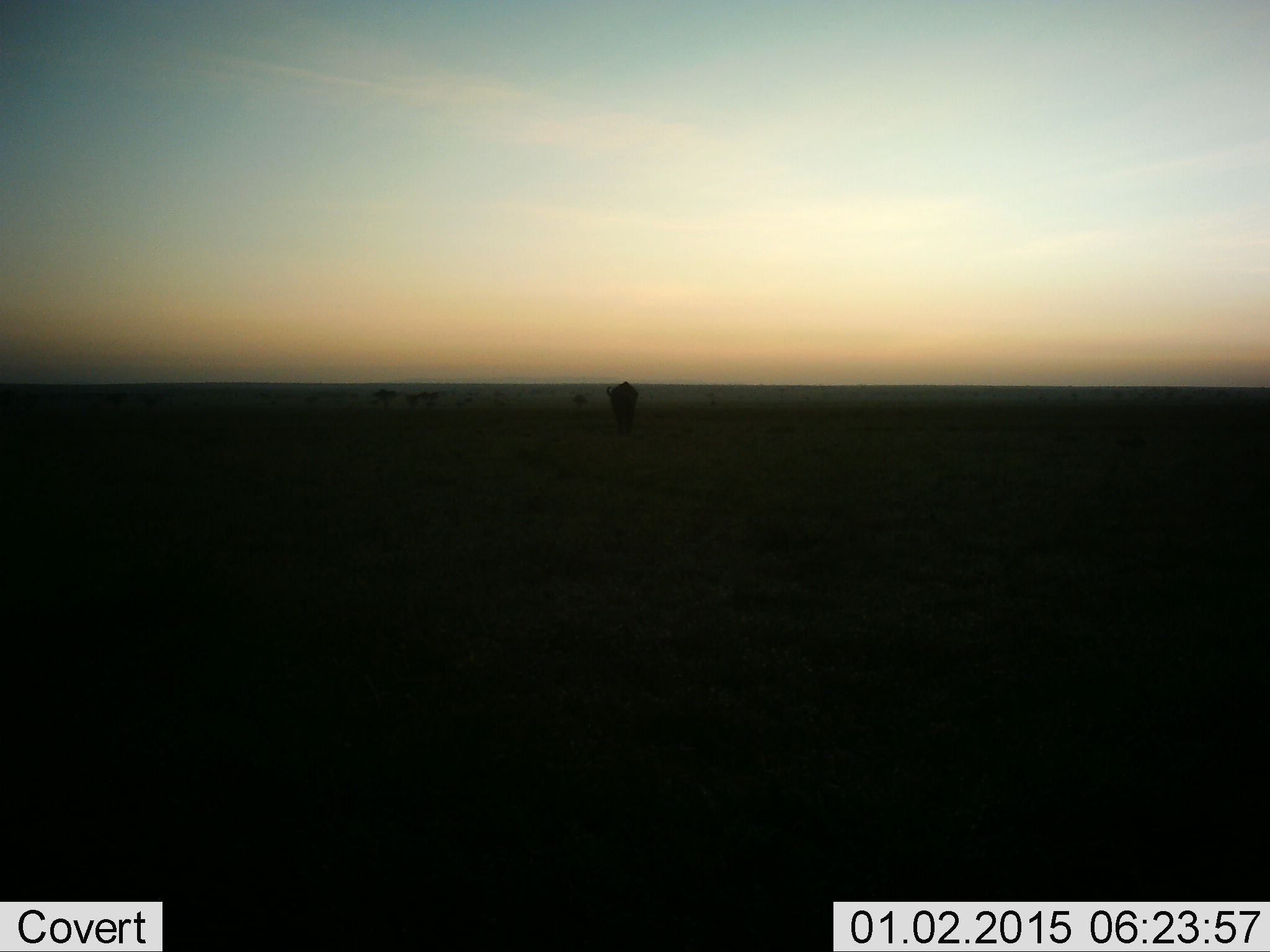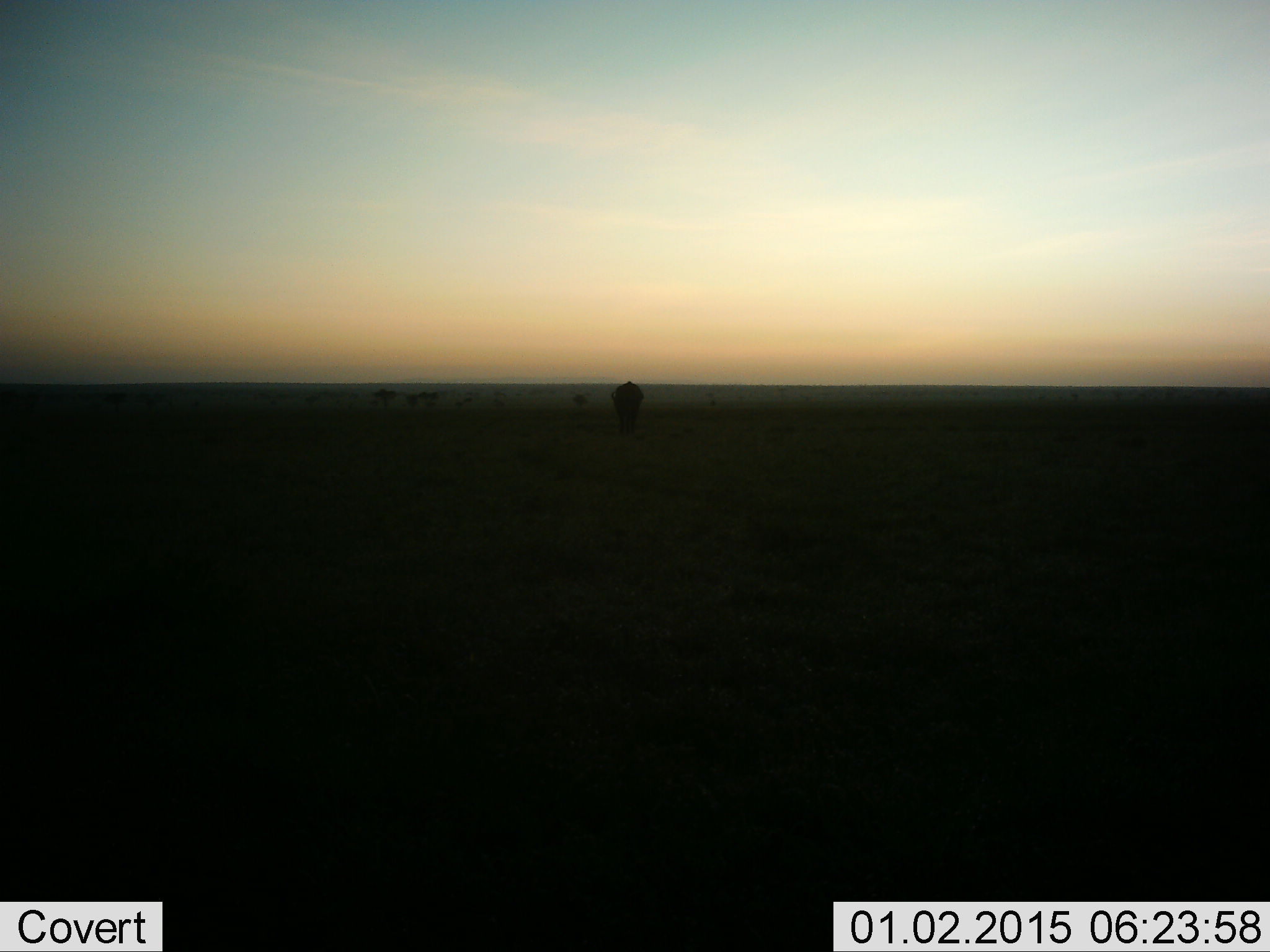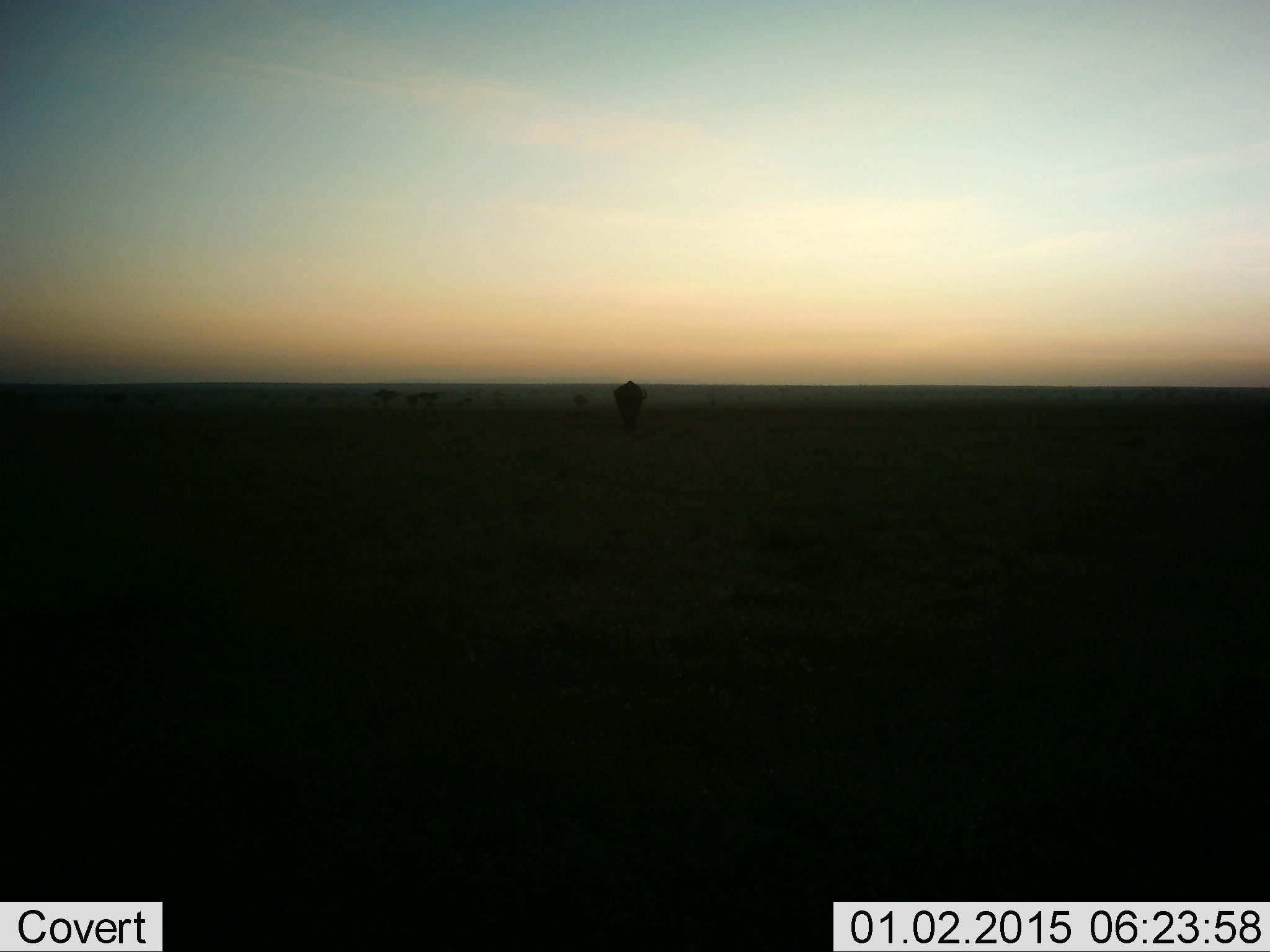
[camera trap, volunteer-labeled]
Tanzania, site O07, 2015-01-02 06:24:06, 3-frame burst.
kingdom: Animalia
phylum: Chordata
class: Mammalia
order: Artiodactyla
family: Bovidae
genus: Connochaetes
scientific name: Connochaetes taurinus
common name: blue wildebeest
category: wildebeest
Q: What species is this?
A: Wildebeest (blue wildebeest) (Connochaetes taurinus).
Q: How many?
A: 1.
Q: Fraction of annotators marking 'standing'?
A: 67%.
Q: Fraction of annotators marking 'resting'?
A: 0%.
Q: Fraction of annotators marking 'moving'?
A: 33%.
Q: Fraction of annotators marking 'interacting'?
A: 0%.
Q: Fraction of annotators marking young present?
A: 0%.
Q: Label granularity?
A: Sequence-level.